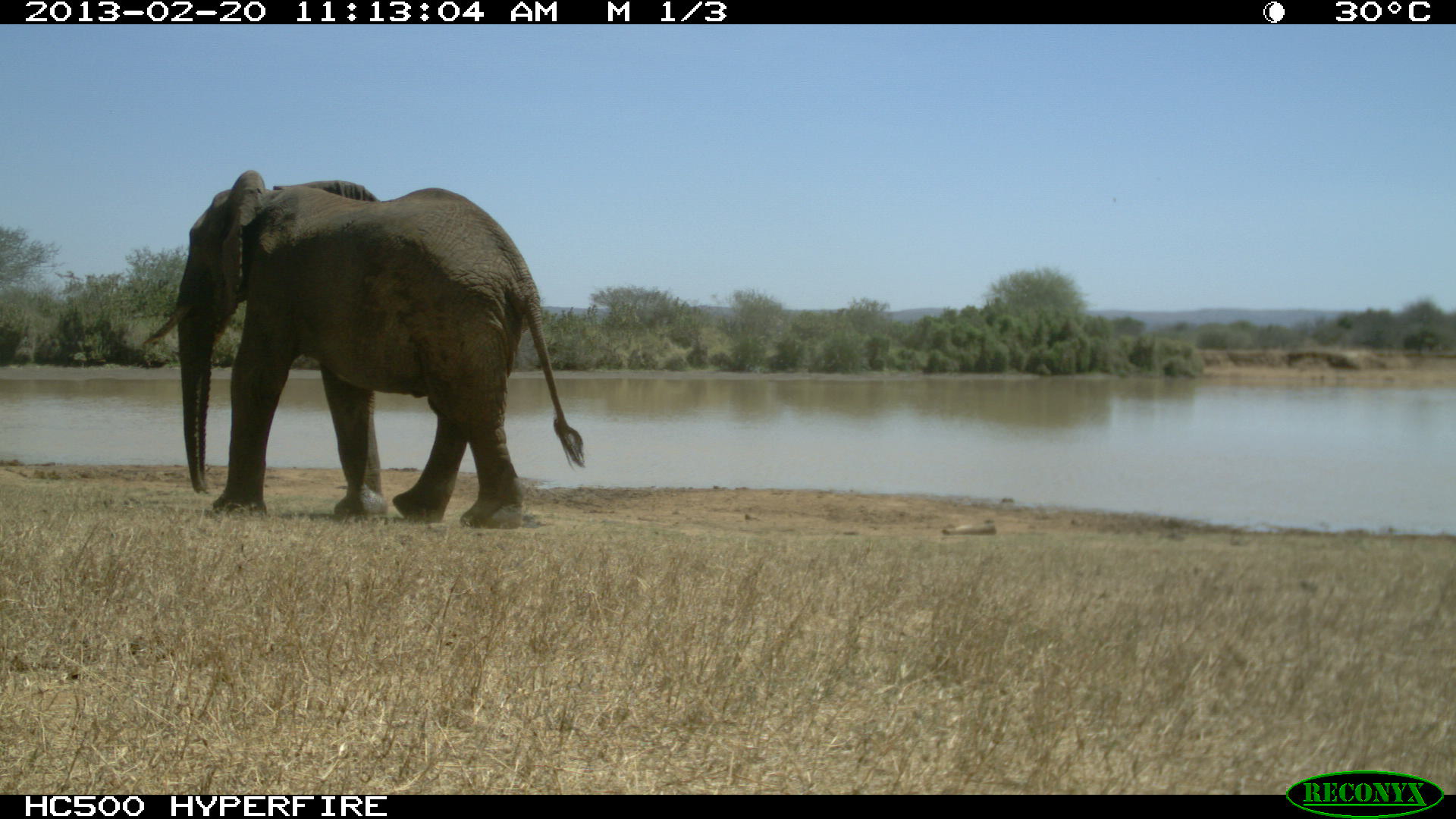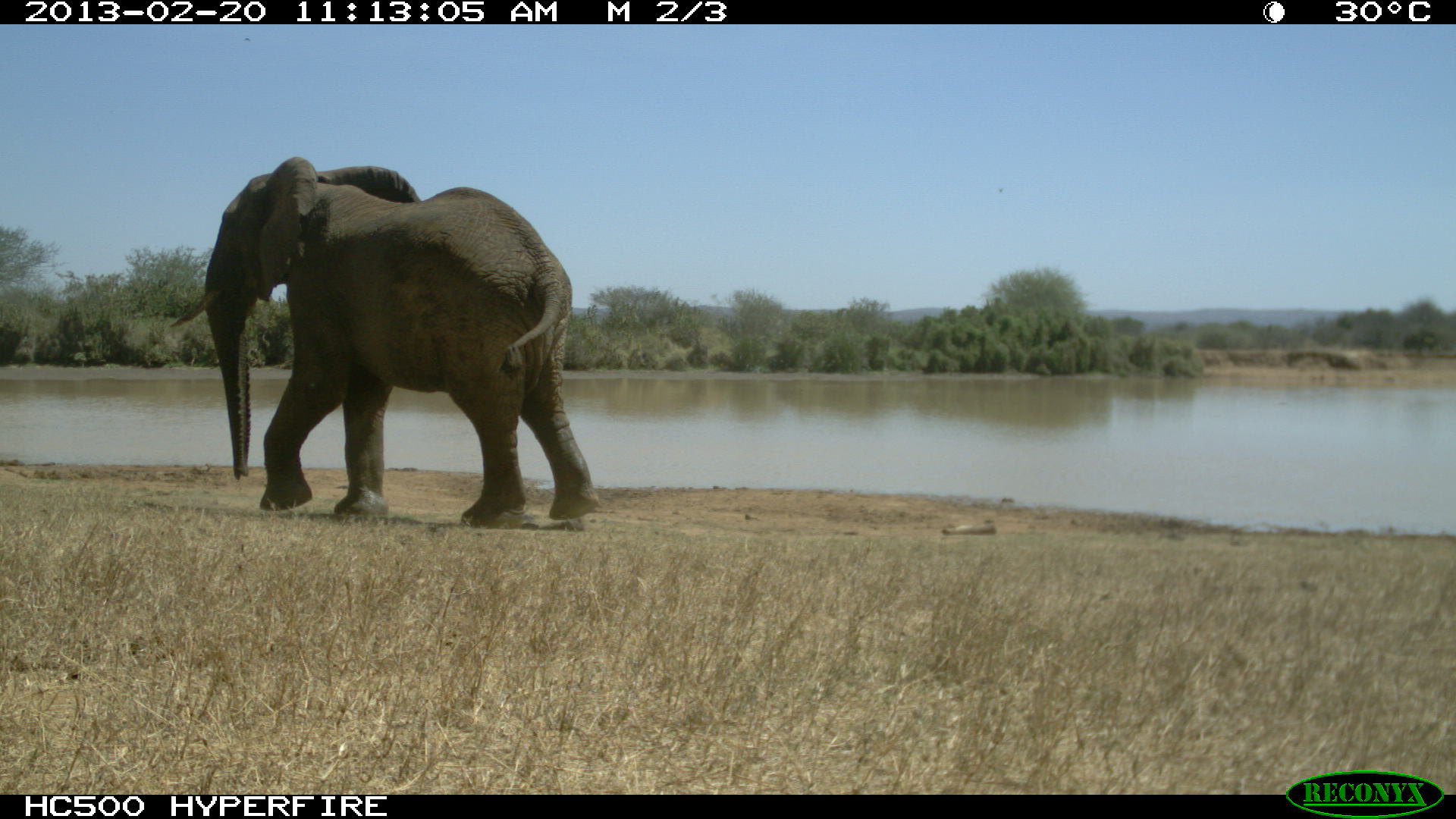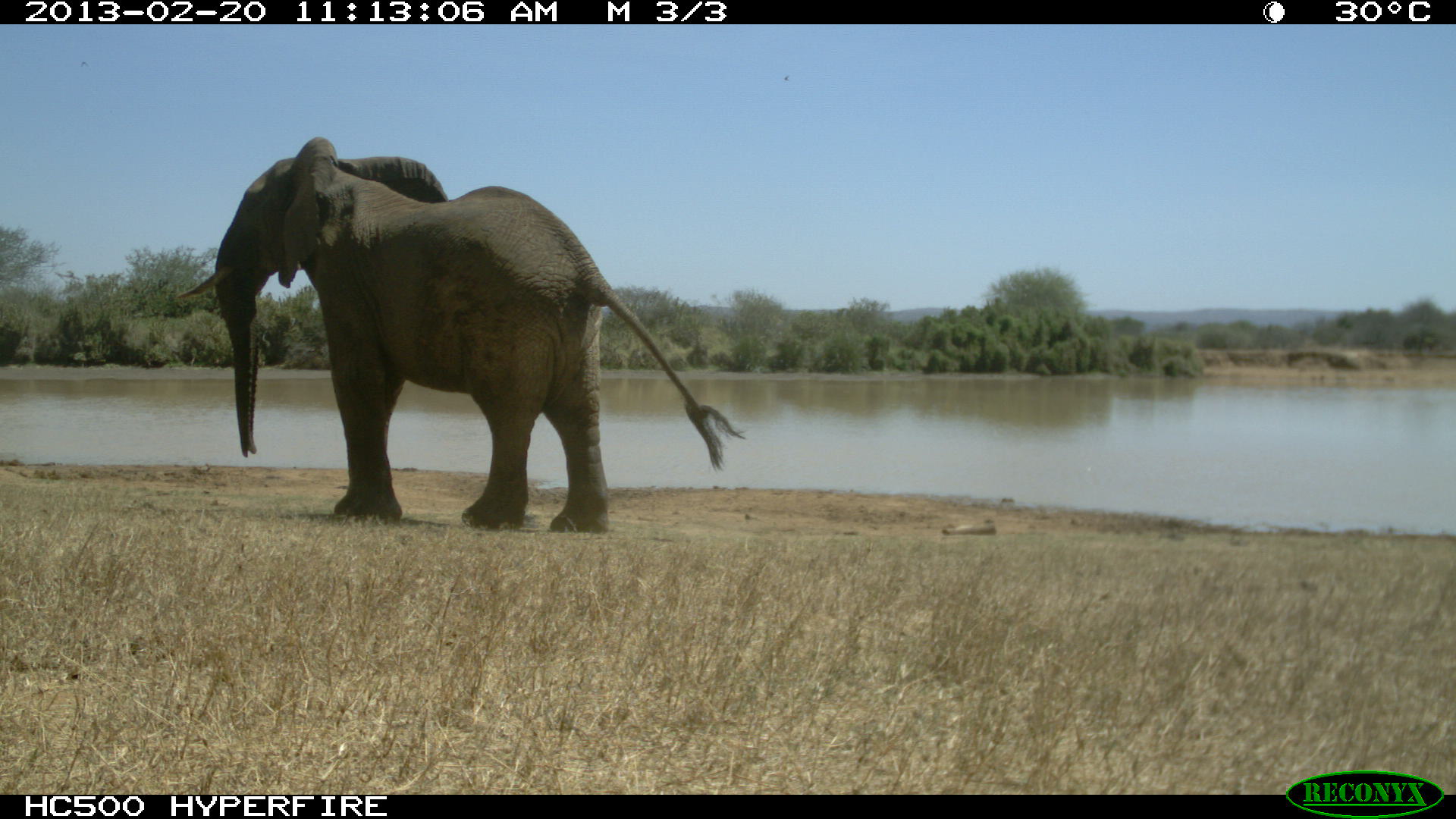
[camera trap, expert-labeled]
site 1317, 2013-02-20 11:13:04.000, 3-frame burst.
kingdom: Animalia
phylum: Chordata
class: Mammalia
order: Proboscidea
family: Elephantidae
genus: Loxodonta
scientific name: Loxodonta africana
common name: african bush elephant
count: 1